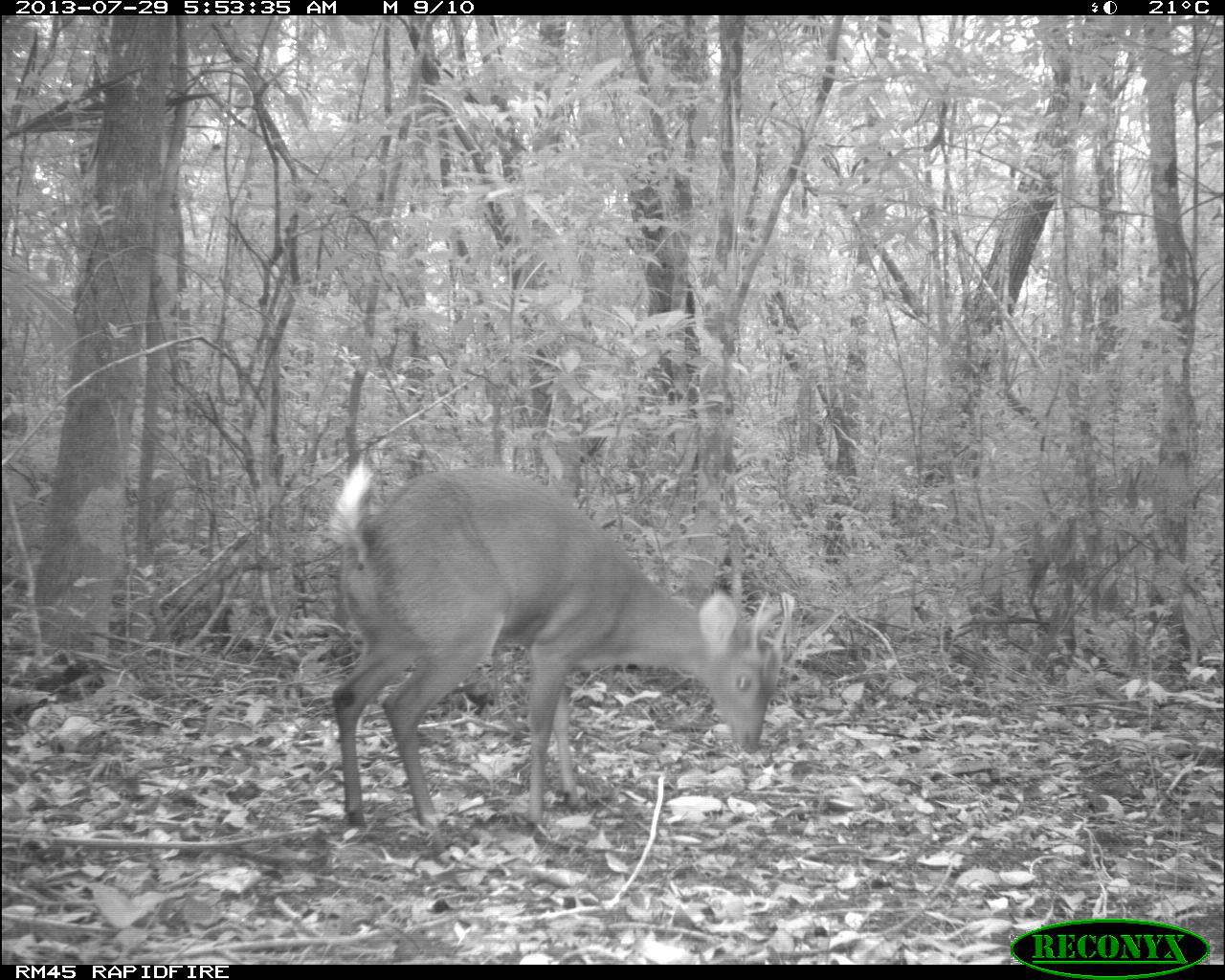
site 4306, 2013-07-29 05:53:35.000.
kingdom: Animalia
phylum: Chordata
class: Mammalia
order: Artiodactyla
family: Cervidae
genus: Mazama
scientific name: Mazama temama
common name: central american red brocket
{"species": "Mazama temama (central american red brocket)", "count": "1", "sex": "male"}